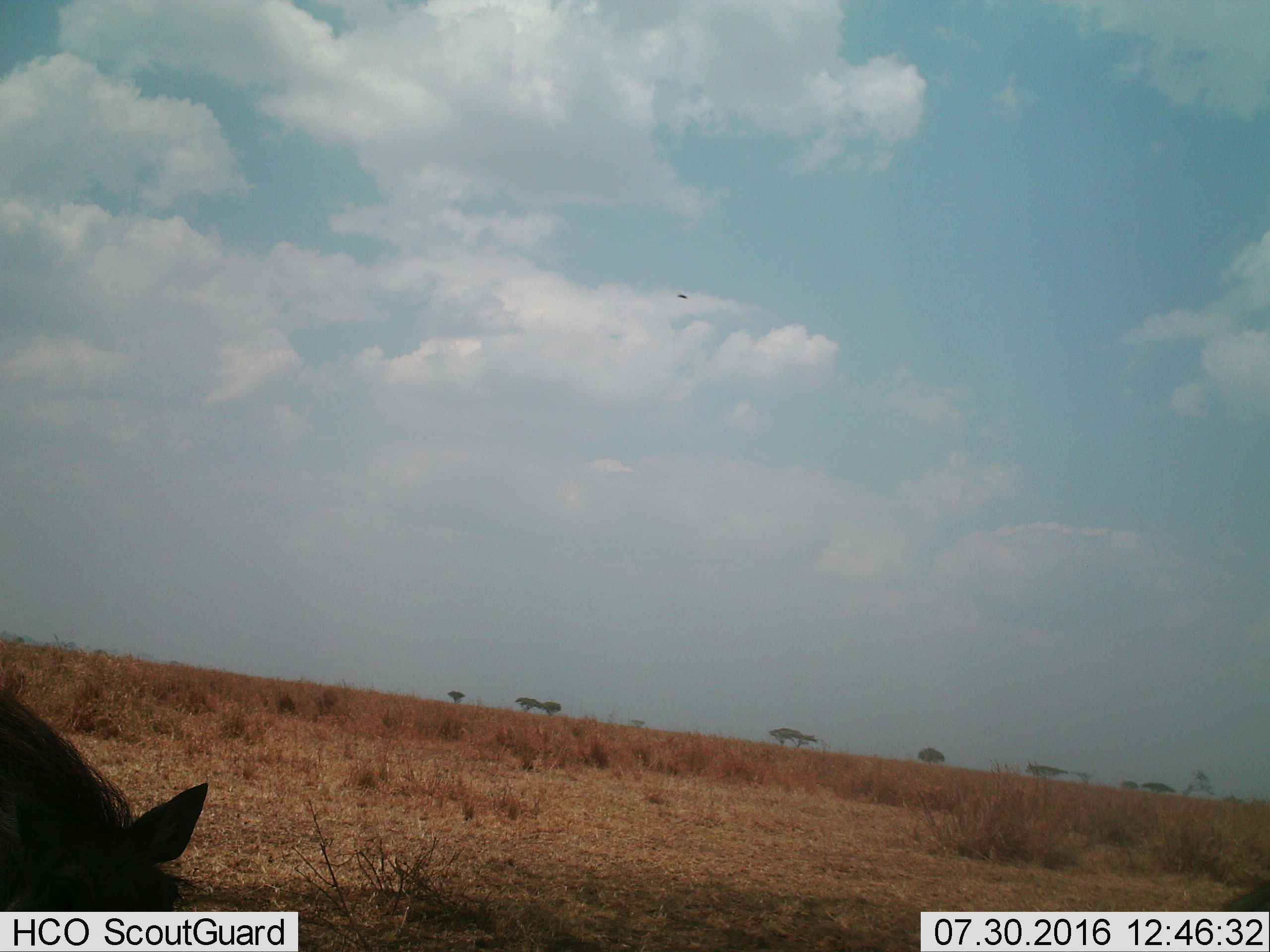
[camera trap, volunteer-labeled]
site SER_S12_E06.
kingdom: Animalia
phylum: Chordata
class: Mammalia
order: Artiodactyla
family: Bovidae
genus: Connochaetes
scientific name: Connochaetes taurinus taurinus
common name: blue wildebeest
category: wildebeestblue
Wildebeestblue (blue wildebeest) (Connochaetes taurinus taurinus), count 1. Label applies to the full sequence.